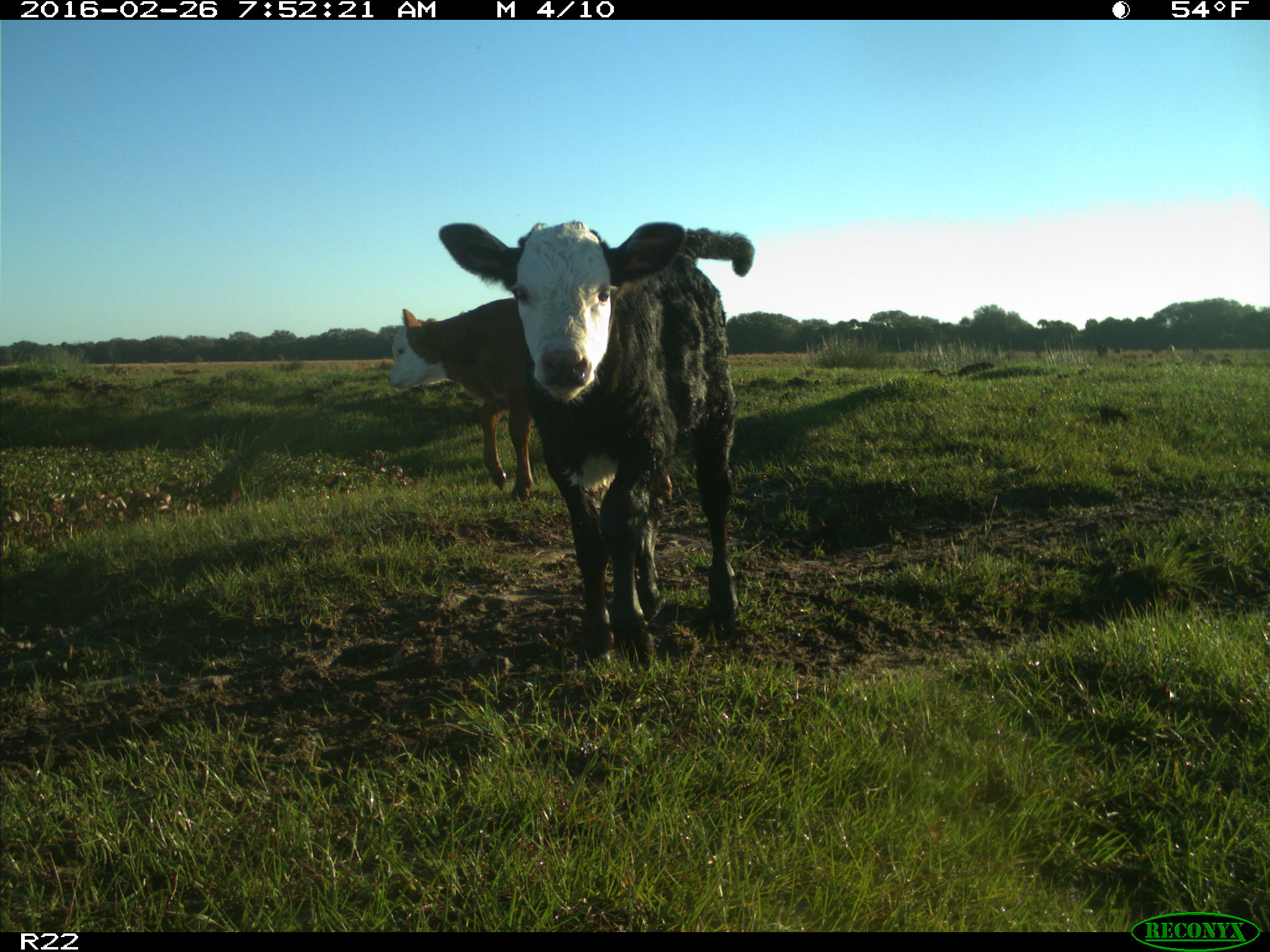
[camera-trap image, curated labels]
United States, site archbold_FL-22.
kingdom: Animalia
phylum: Chordata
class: Mammalia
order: Artiodactyla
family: Bovidae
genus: Bos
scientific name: Bos taurus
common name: domestic cow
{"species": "Bos taurus (domestic cow)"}